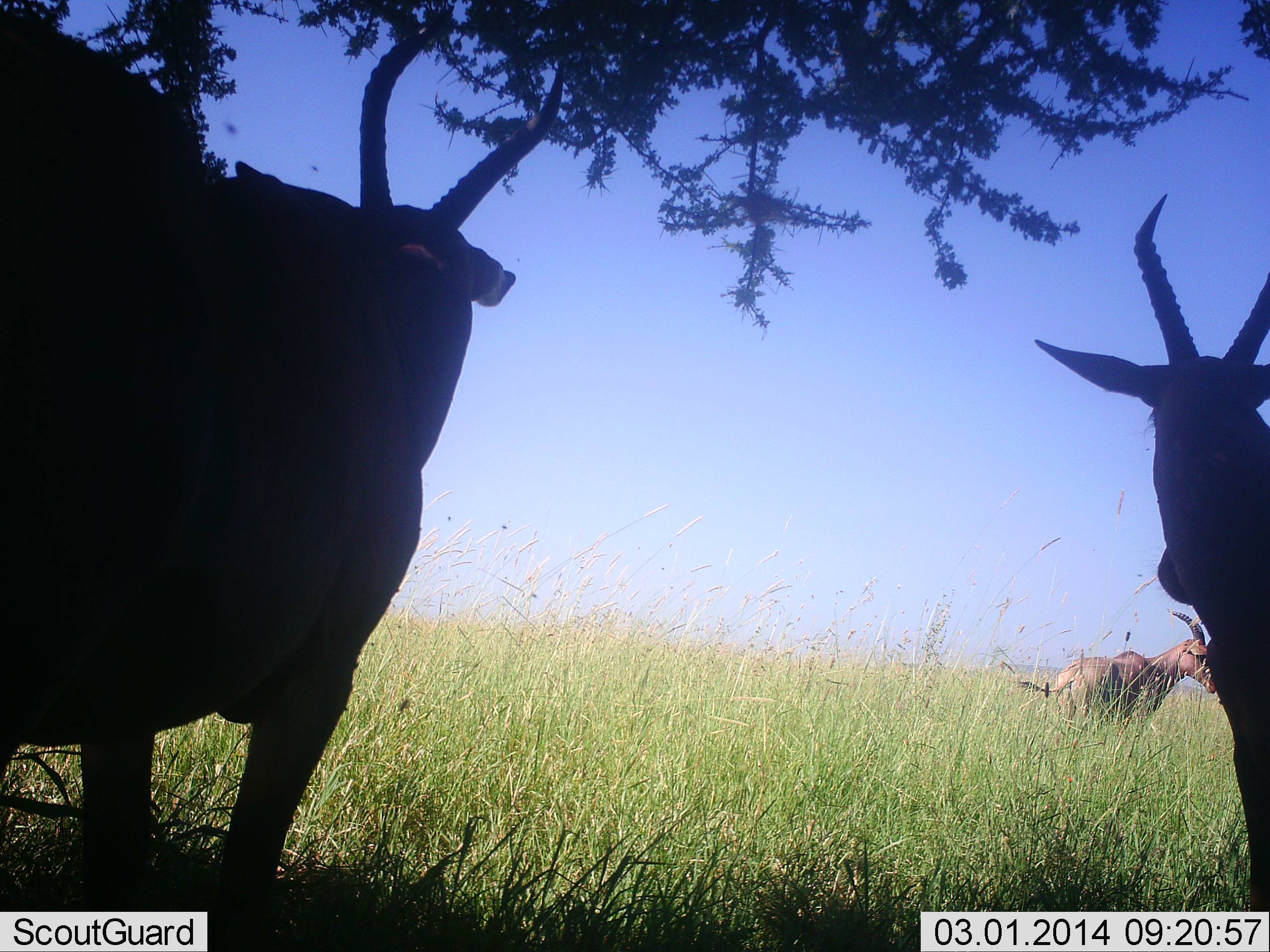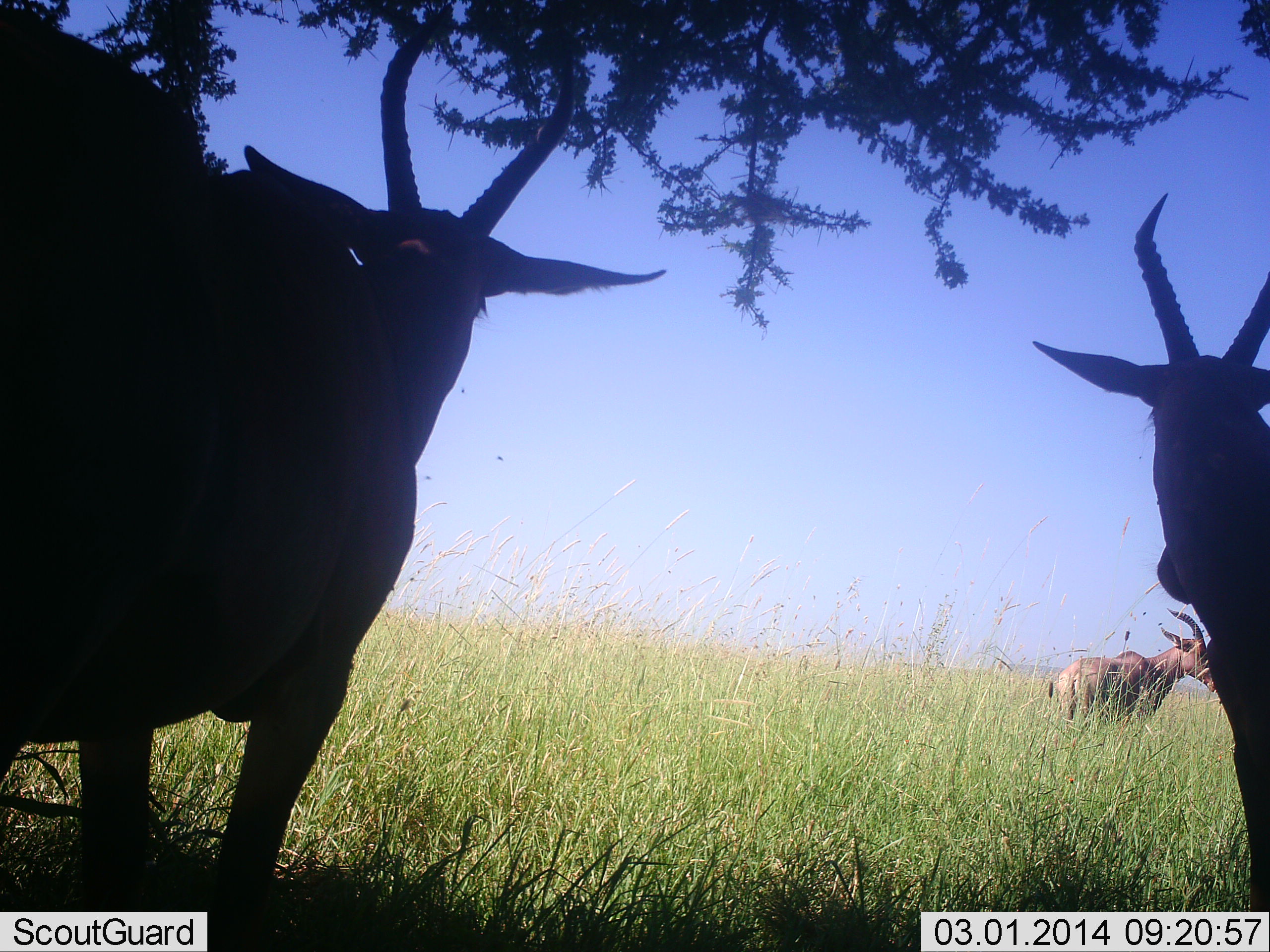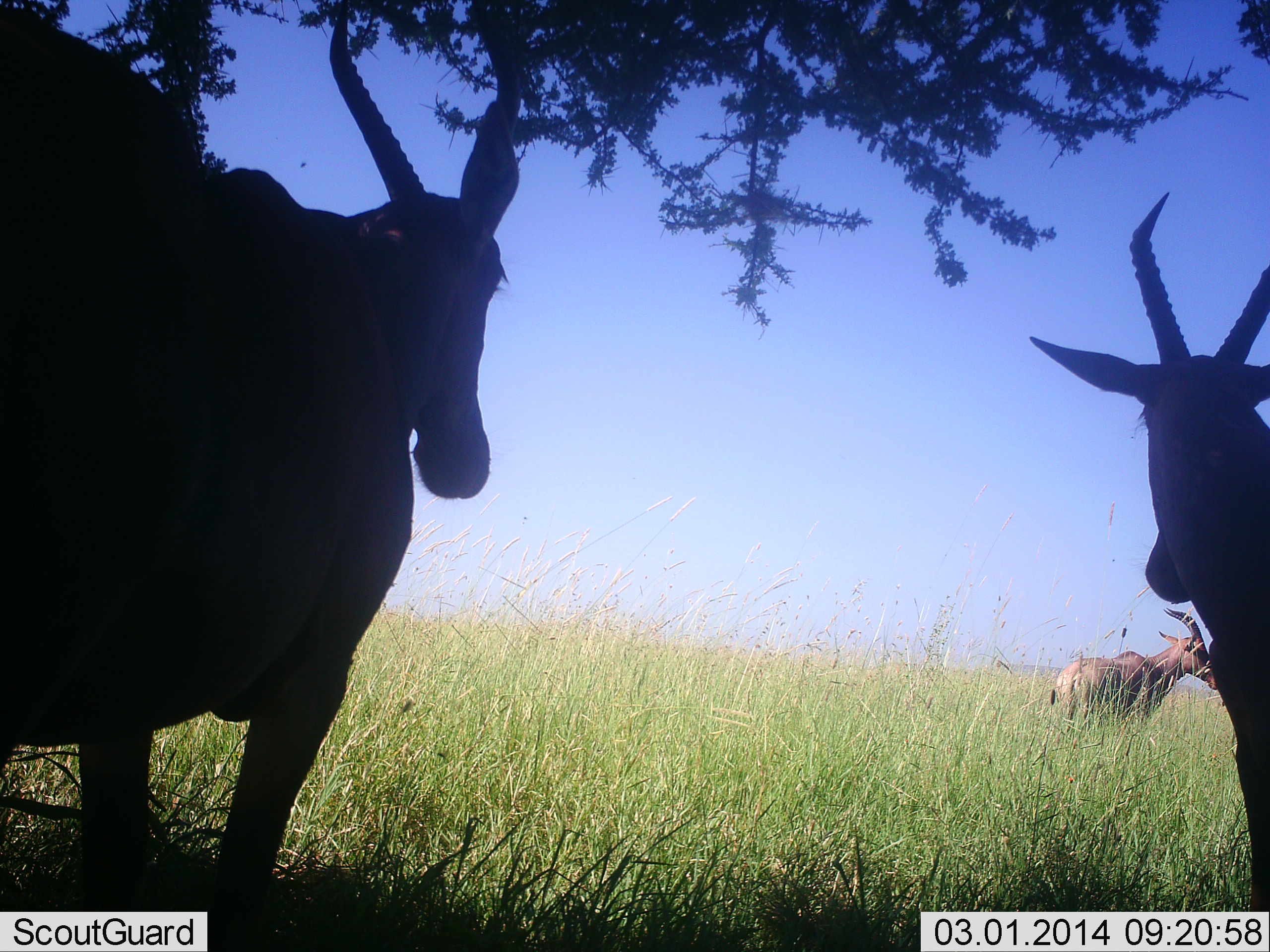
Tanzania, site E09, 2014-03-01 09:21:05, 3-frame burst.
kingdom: Animalia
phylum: Chordata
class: Mammalia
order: Artiodactyla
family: Bovidae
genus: Damaliscus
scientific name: Damaliscus lunatus jimela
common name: topi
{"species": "topi (Damaliscus lunatus jimela)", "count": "3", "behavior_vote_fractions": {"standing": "100%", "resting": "9%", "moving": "0%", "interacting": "0%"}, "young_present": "0%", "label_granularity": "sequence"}